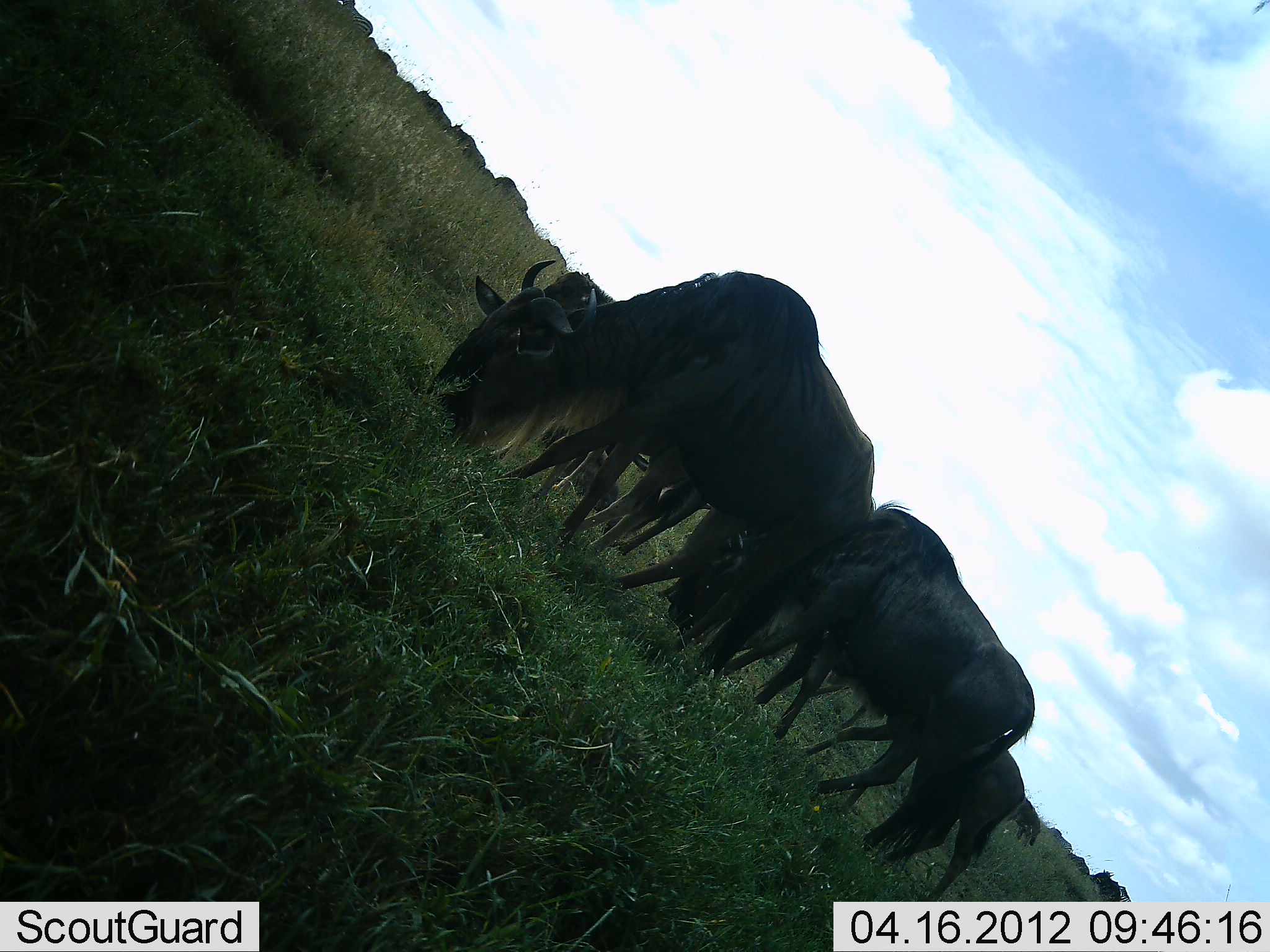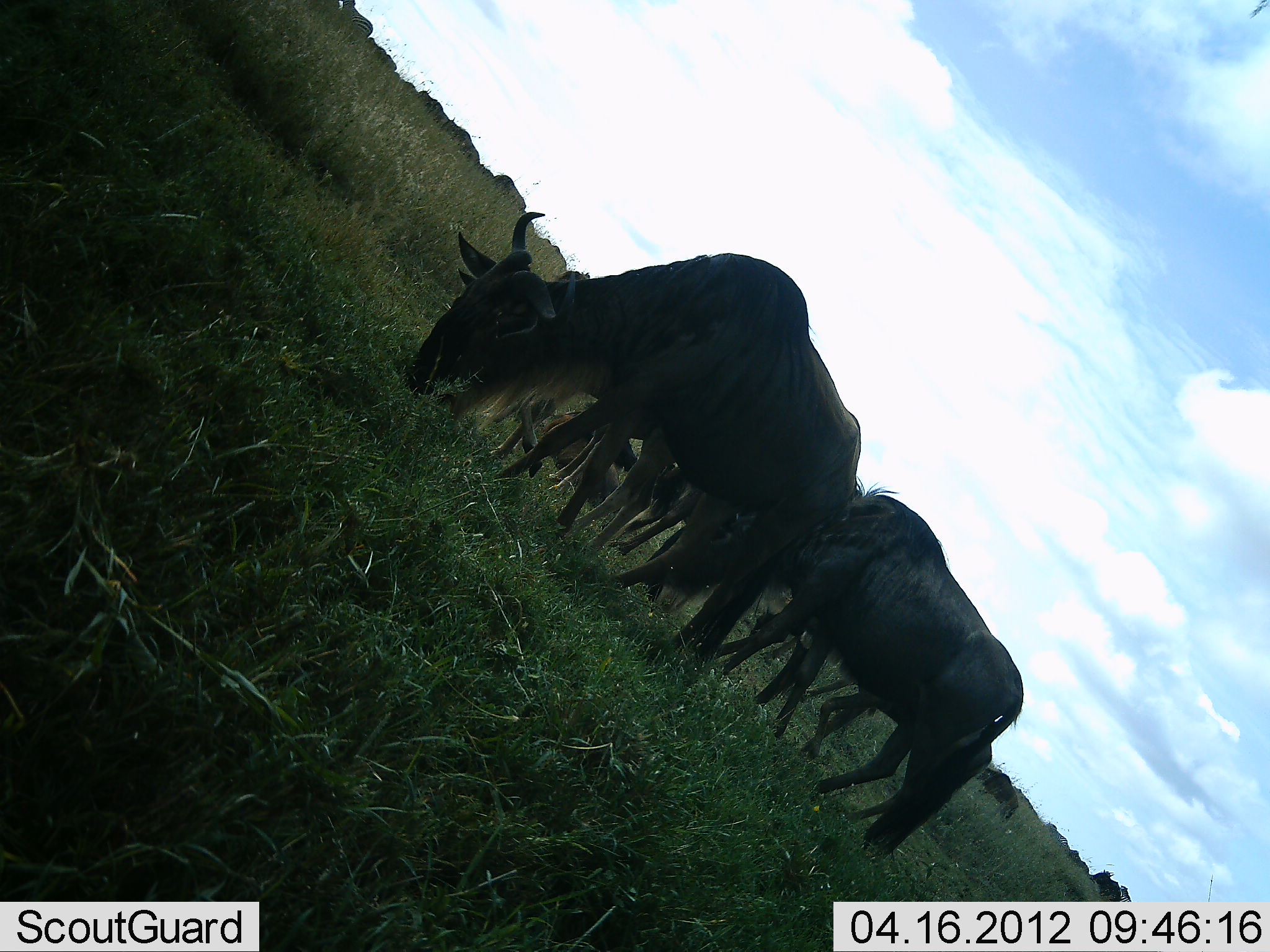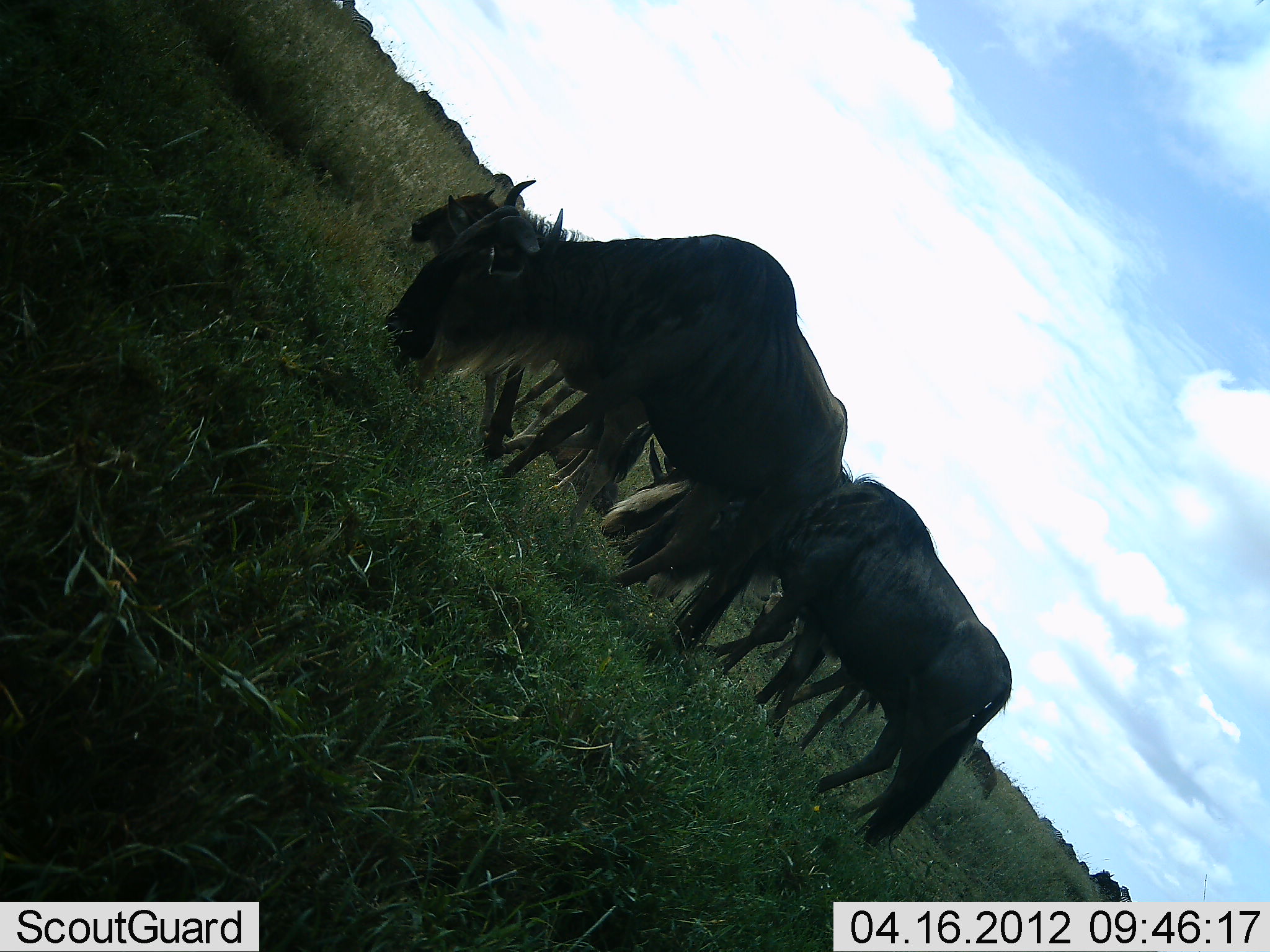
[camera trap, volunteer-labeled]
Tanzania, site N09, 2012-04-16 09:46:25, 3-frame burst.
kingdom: Animalia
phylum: Chordata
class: Mammalia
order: Artiodactyla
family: Bovidae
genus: Connochaetes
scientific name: Connochaetes taurinus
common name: blue wildebeest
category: wildebeest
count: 7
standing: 38%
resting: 12%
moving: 31%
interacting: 3%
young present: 12%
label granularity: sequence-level